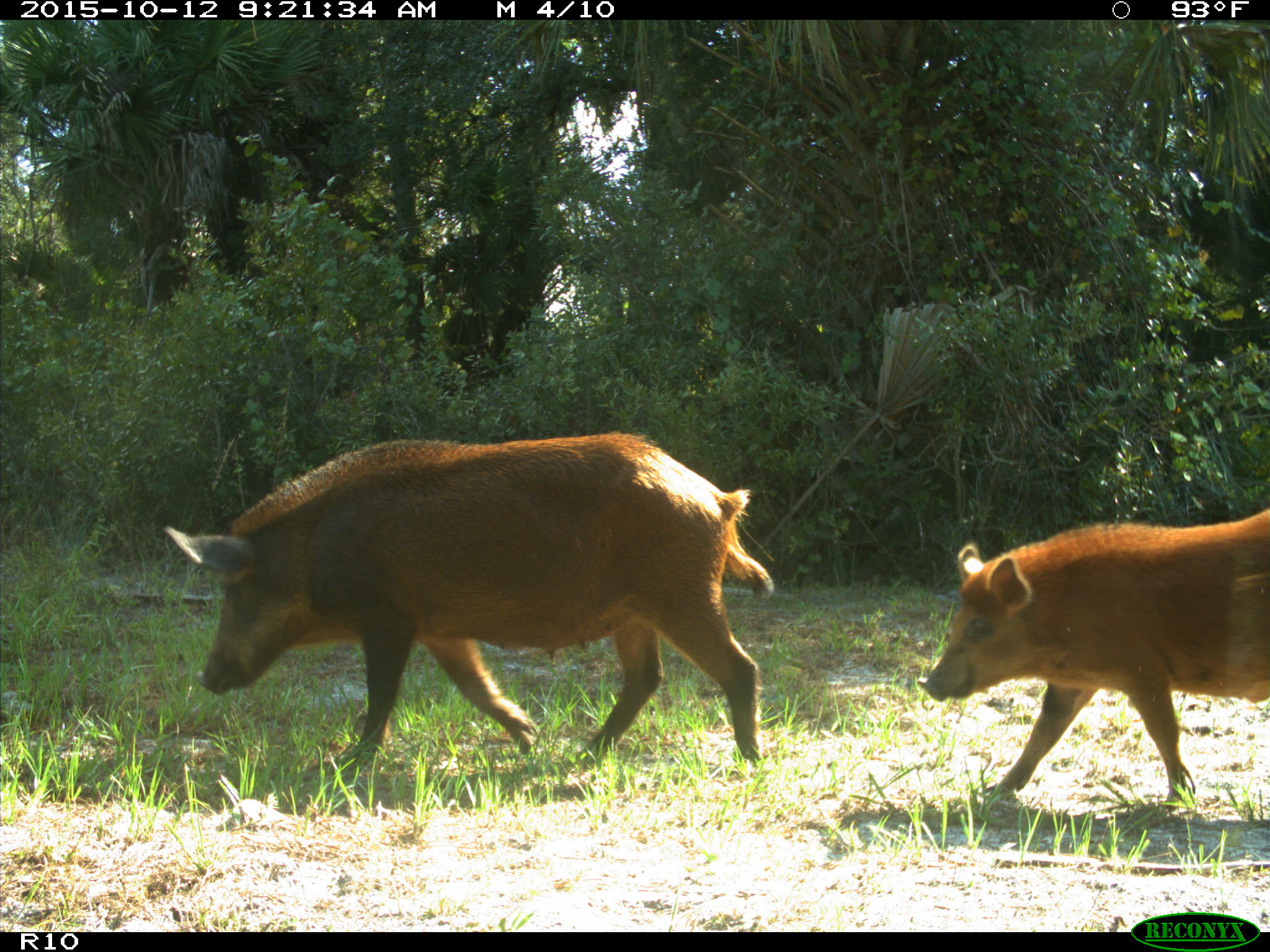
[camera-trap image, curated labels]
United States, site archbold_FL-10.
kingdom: Animalia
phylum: Chordata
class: Mammalia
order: Artiodactyla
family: Suidae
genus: Sus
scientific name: Sus scrofa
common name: wild boar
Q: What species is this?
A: Sus scrofa (wild boar).